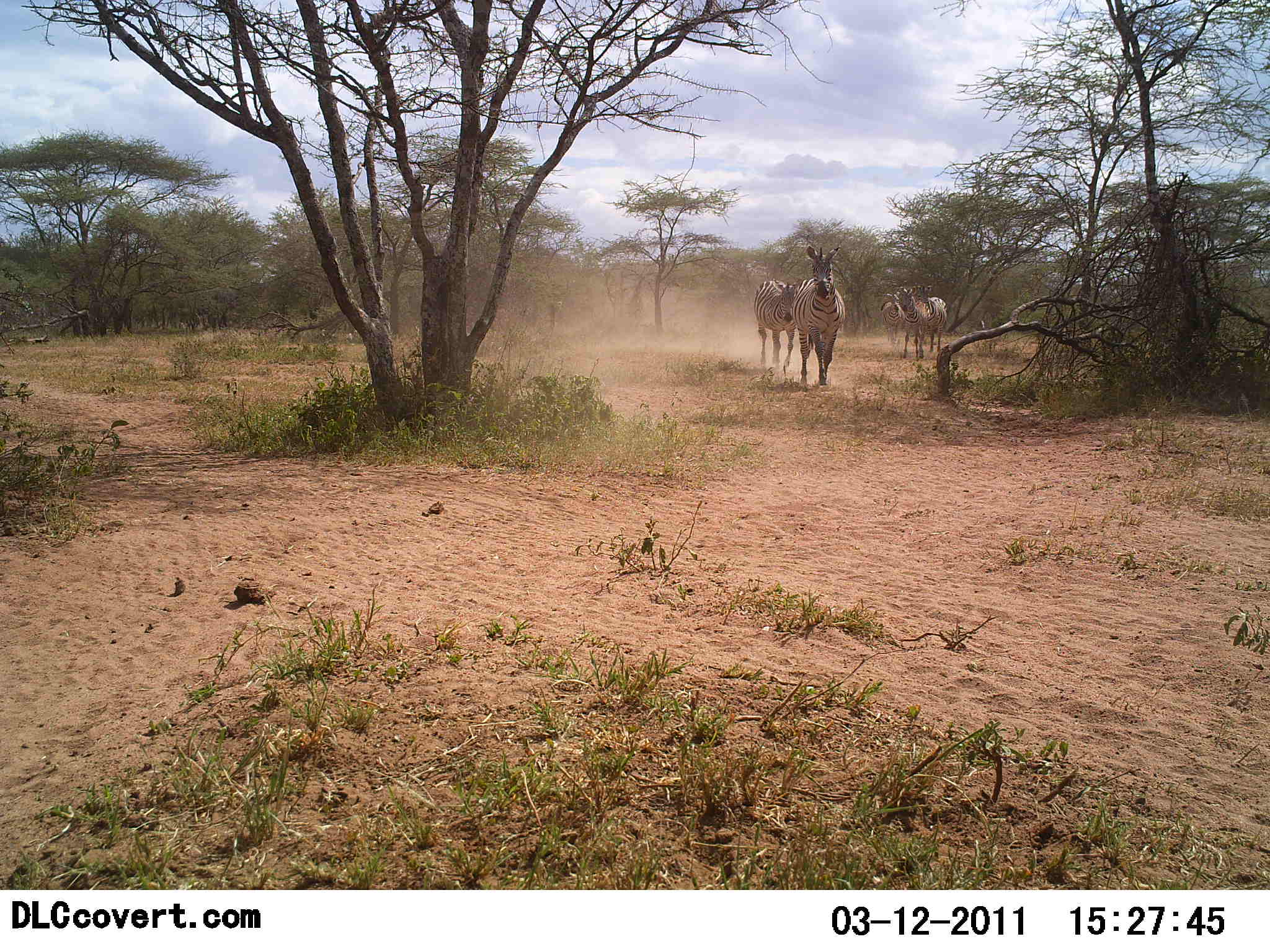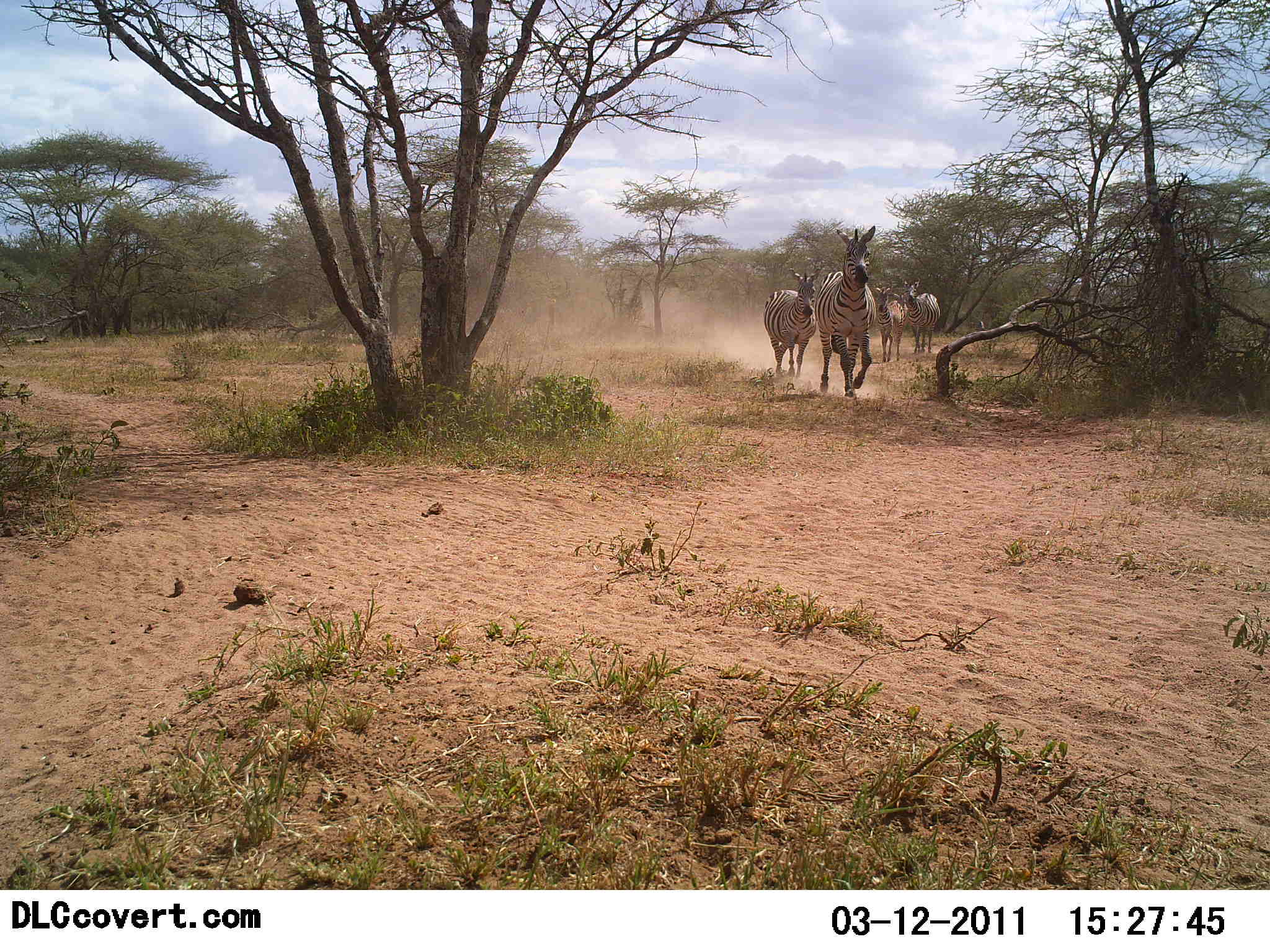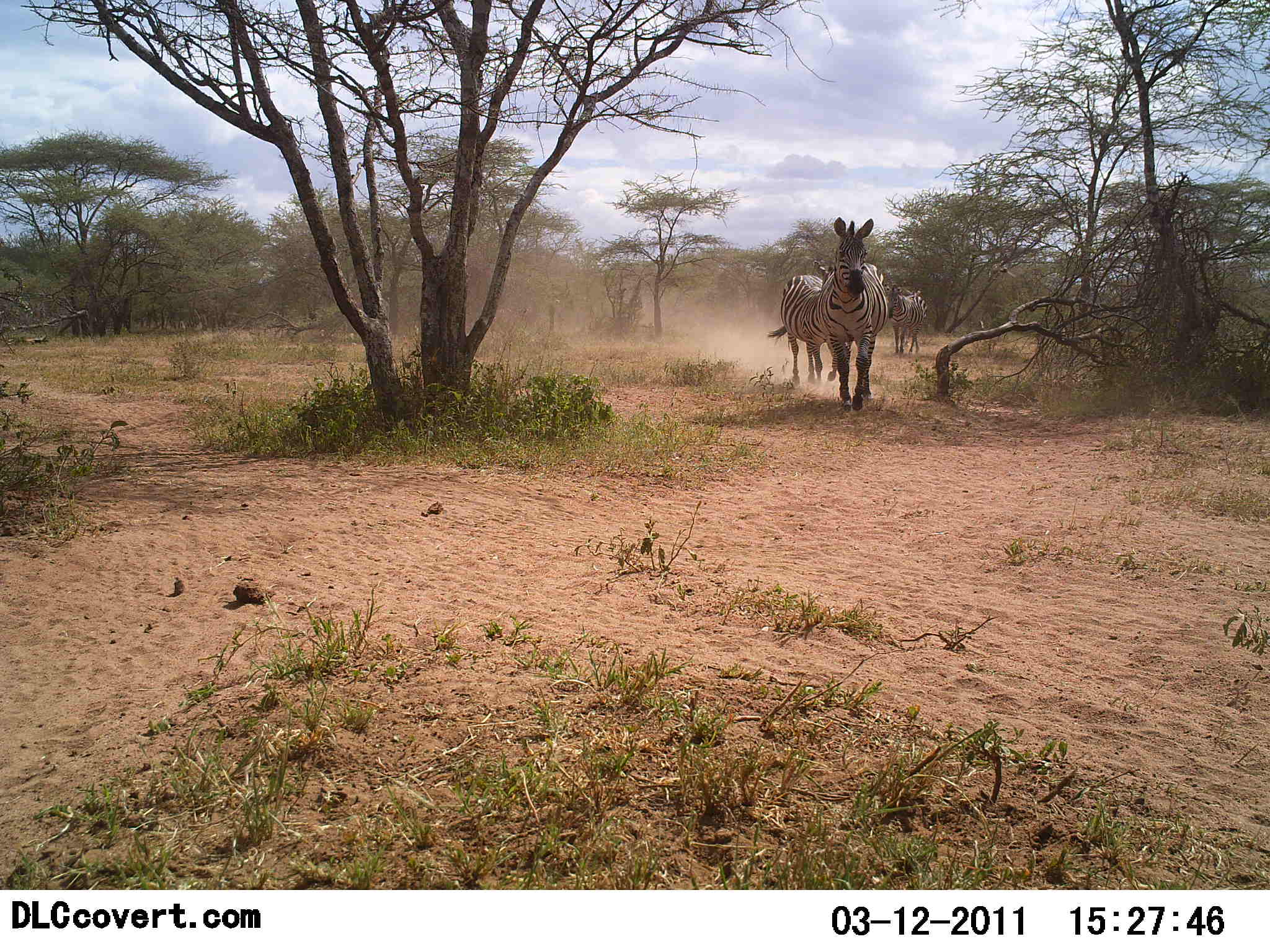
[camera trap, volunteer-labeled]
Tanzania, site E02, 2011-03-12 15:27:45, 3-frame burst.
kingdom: Animalia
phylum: Chordata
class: Mammalia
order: Perissodactyla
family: Equidae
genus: Equus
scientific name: Equus quagga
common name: plains zebra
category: zebra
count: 4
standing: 0%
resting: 0%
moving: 100%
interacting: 0%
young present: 8%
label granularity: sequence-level